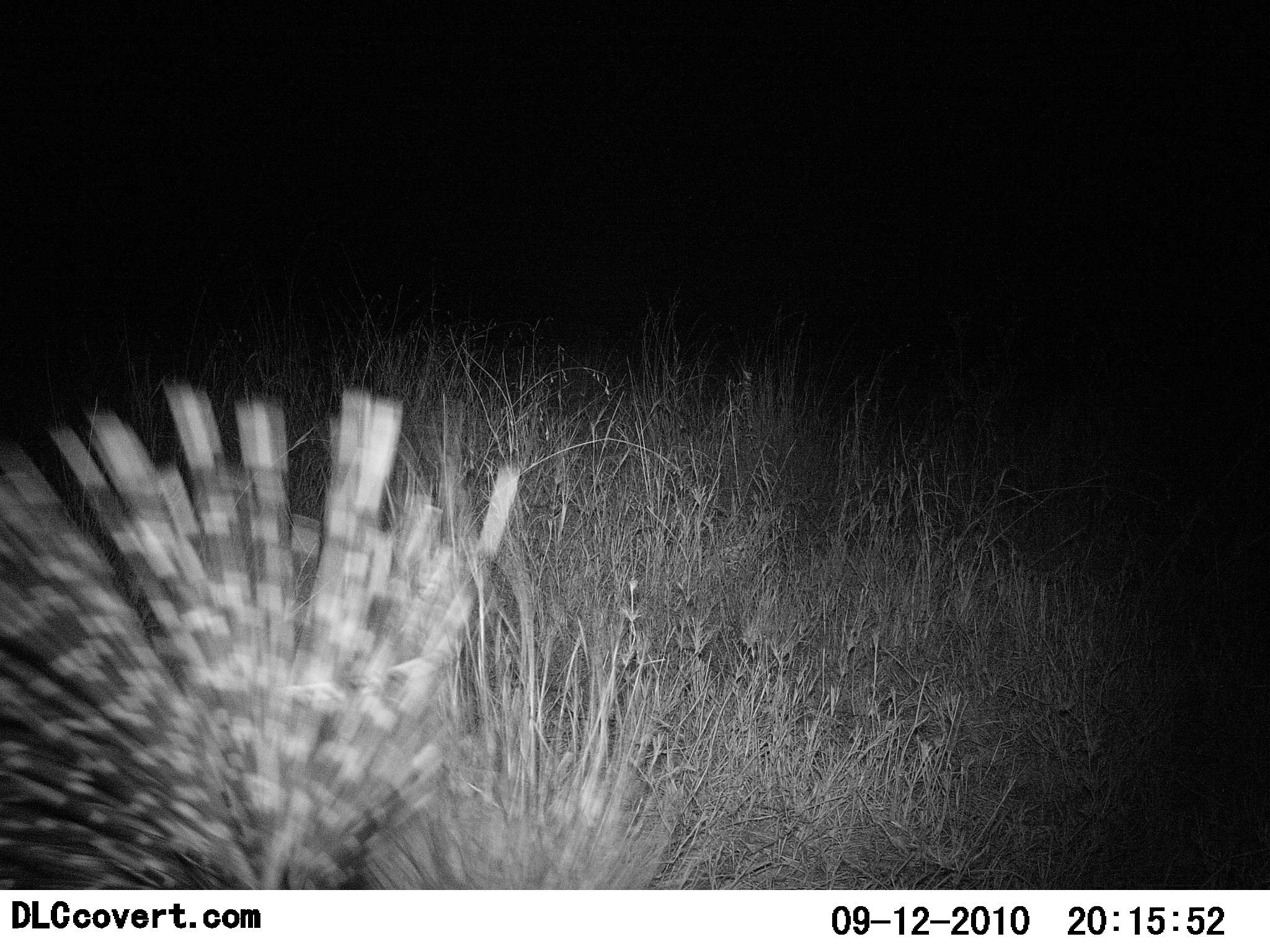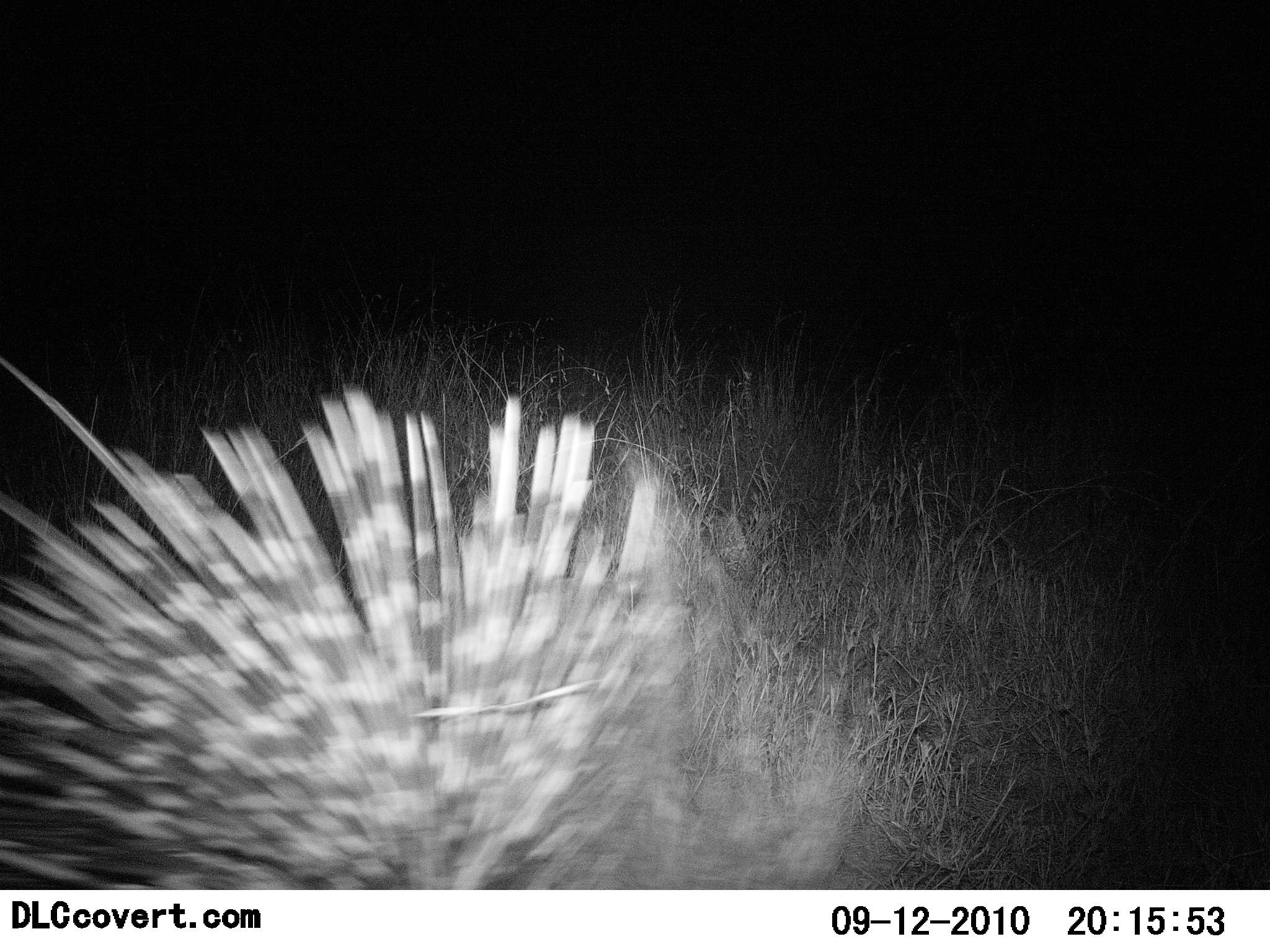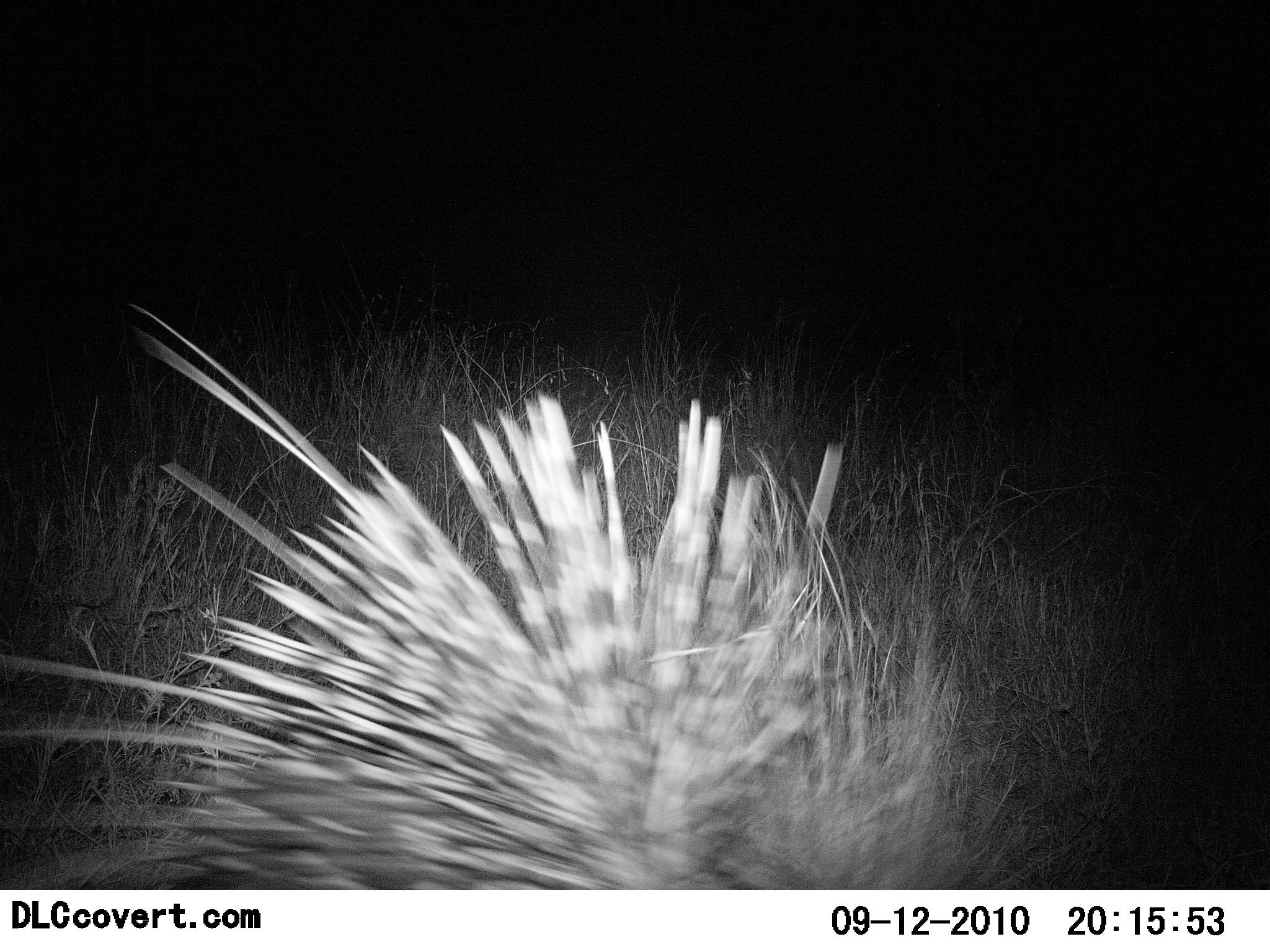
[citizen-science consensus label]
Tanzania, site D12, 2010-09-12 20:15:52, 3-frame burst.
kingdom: Animalia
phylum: Chordata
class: Mammalia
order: Rodentia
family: Hystricidae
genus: Hystrix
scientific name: Hystrix cristata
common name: crested porcupine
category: porcupine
Porcupine (crested porcupine) (Hystrix cristata), count 1. Behavior (volunteer vote fractions): standing 0%, resting 0%, moving 100%, interacting 0%. Young present (vote fraction): 0%. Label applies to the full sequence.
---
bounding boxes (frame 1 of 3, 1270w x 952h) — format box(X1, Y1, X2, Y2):
animal: box(0, 377, 654, 891)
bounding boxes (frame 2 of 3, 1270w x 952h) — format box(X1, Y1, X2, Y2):
animal: box(0, 355, 840, 889)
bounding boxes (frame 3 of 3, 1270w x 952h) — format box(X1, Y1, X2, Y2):
animal: box(0, 300, 973, 891)